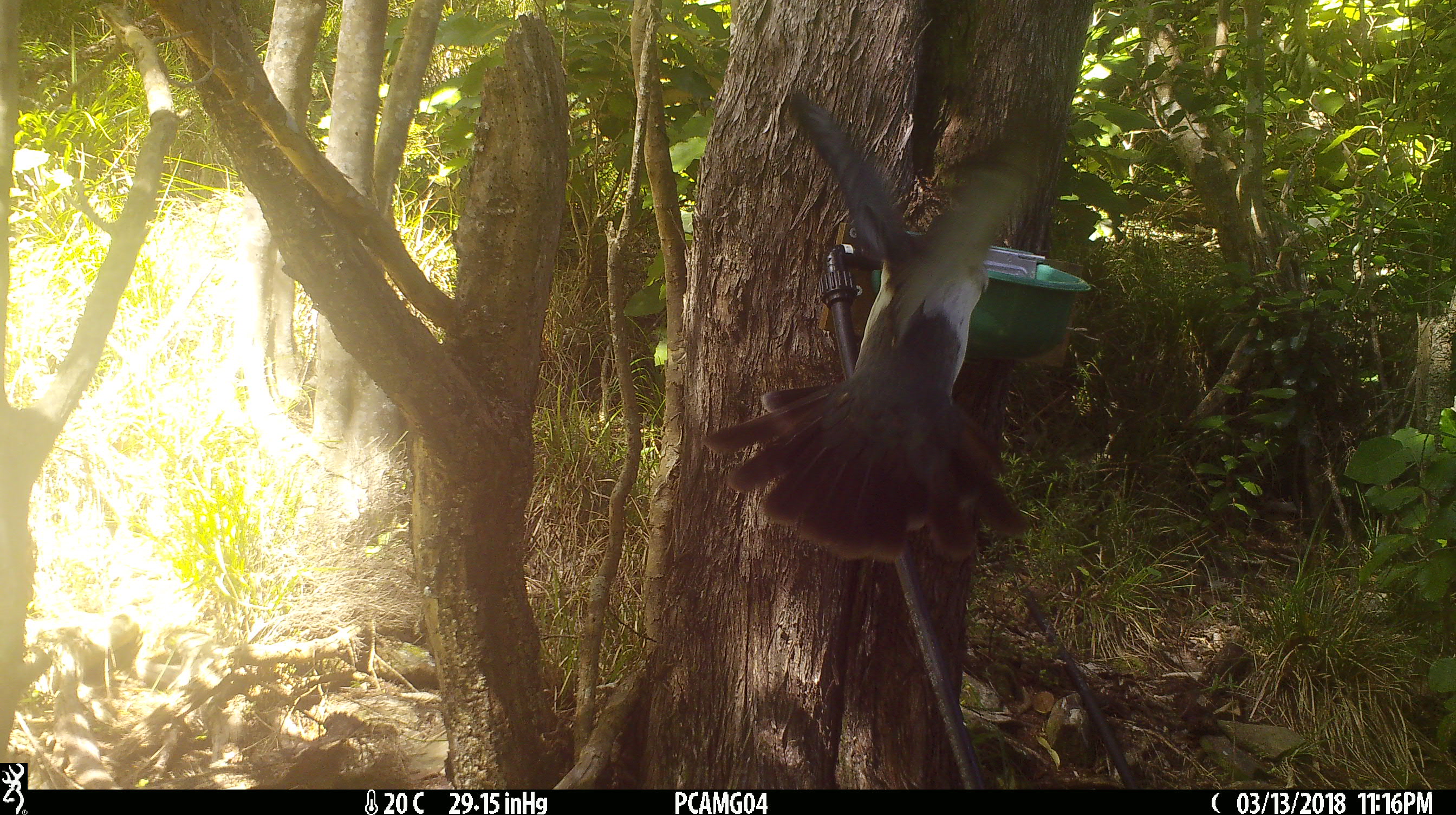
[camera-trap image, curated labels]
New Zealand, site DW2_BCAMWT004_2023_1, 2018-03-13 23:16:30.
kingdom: Animalia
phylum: Chordata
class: Aves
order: Columbiformes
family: Columbidae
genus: Hemiphaga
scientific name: Hemiphaga novaeseelandiae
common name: new zealand pigeon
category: kereru